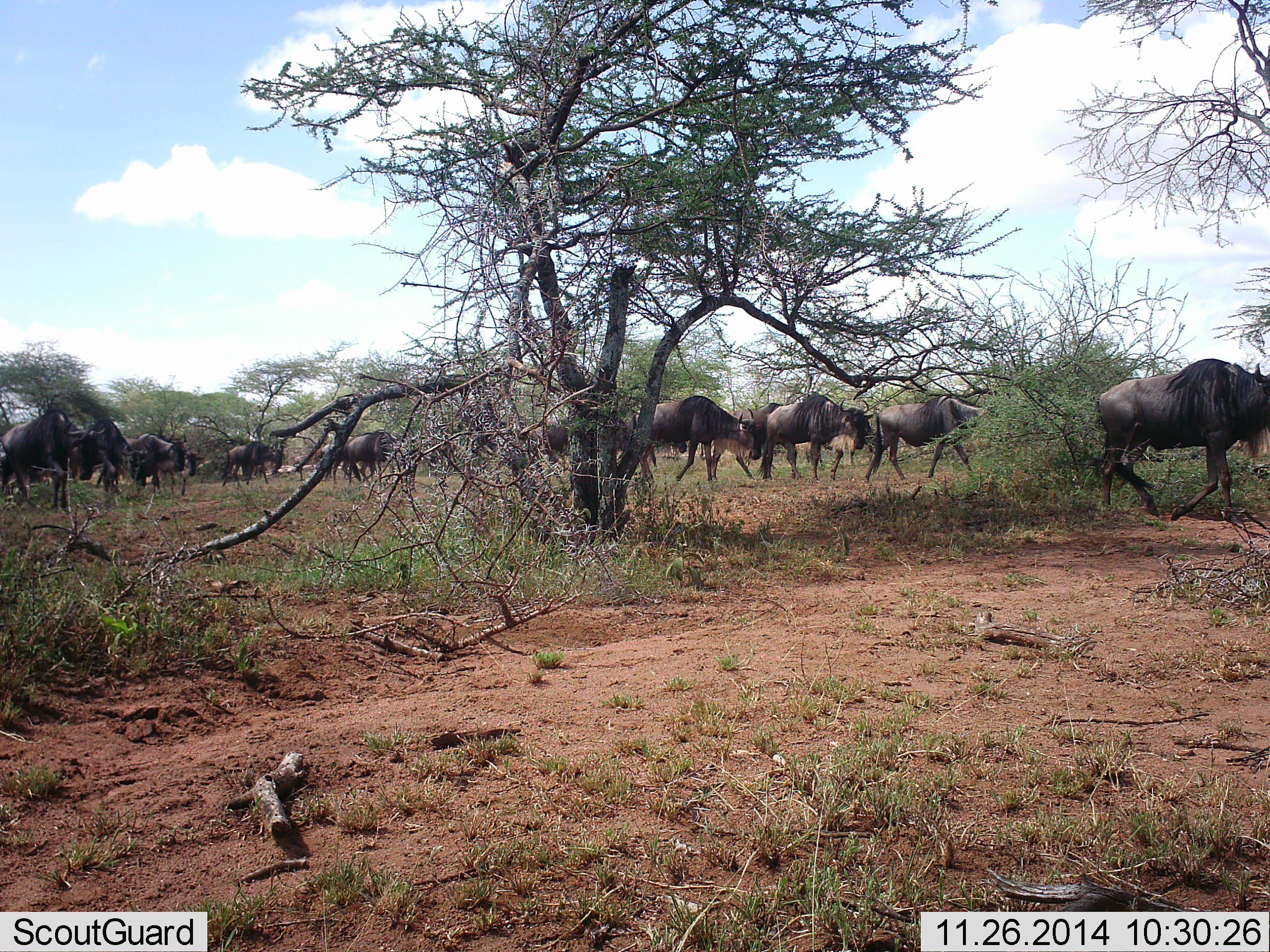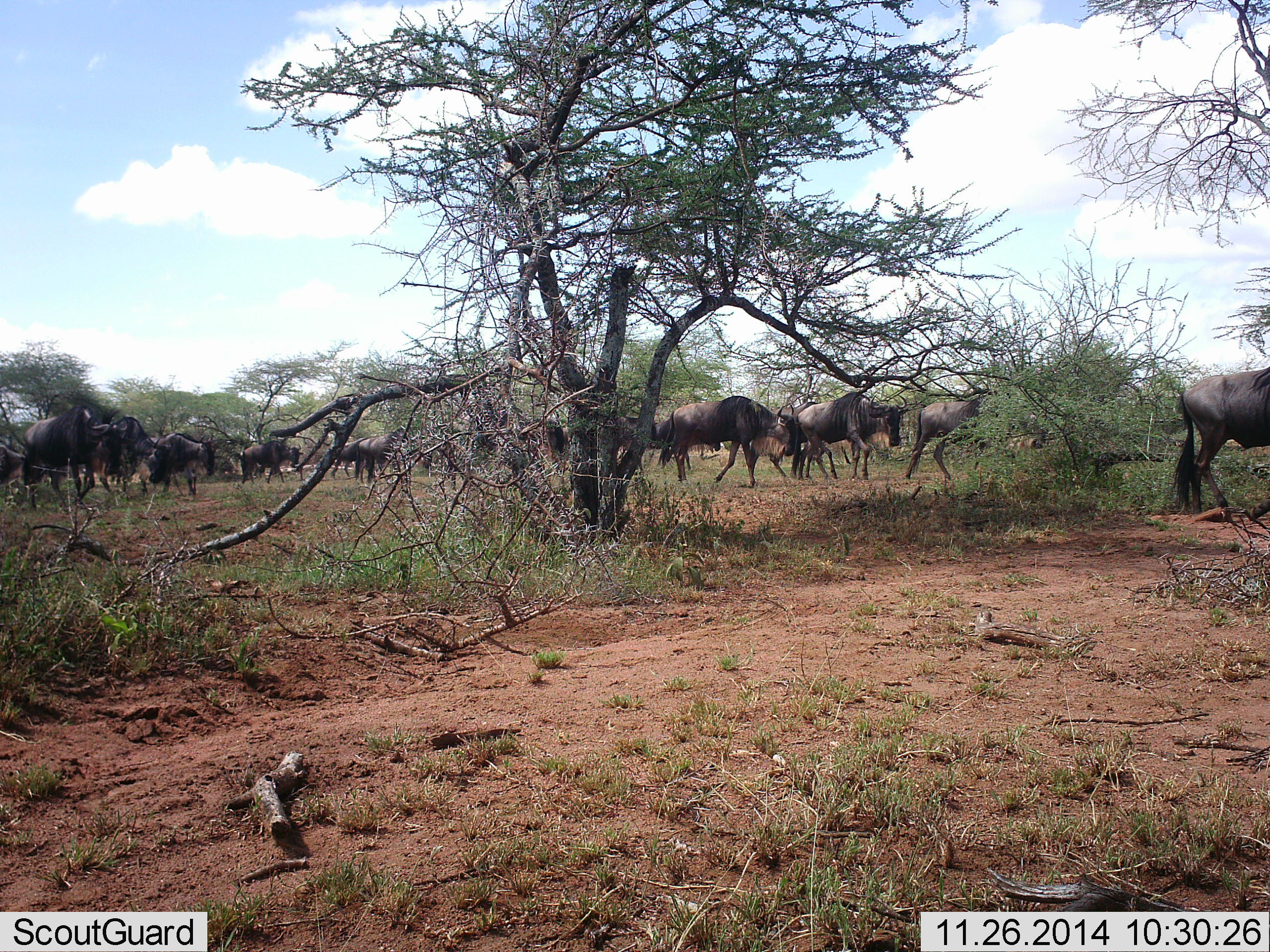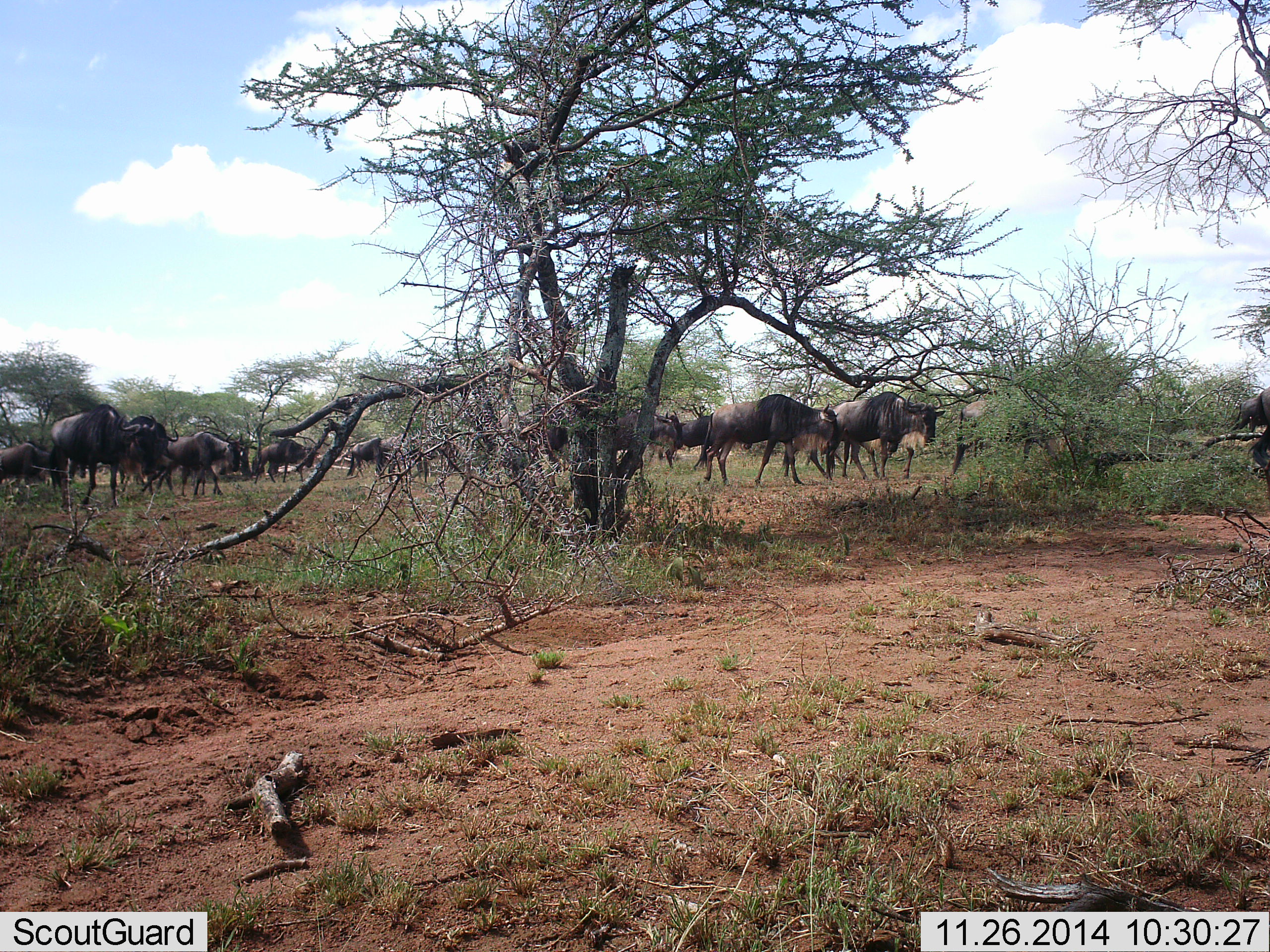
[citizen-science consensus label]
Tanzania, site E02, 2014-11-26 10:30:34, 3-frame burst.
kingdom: Animalia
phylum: Chordata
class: Mammalia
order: Artiodactyla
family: Bovidae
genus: Connochaetes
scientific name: Connochaetes taurinus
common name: blue wildebeest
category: wildebeest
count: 11-50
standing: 20%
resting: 10%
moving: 100%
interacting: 10%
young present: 0%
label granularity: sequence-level